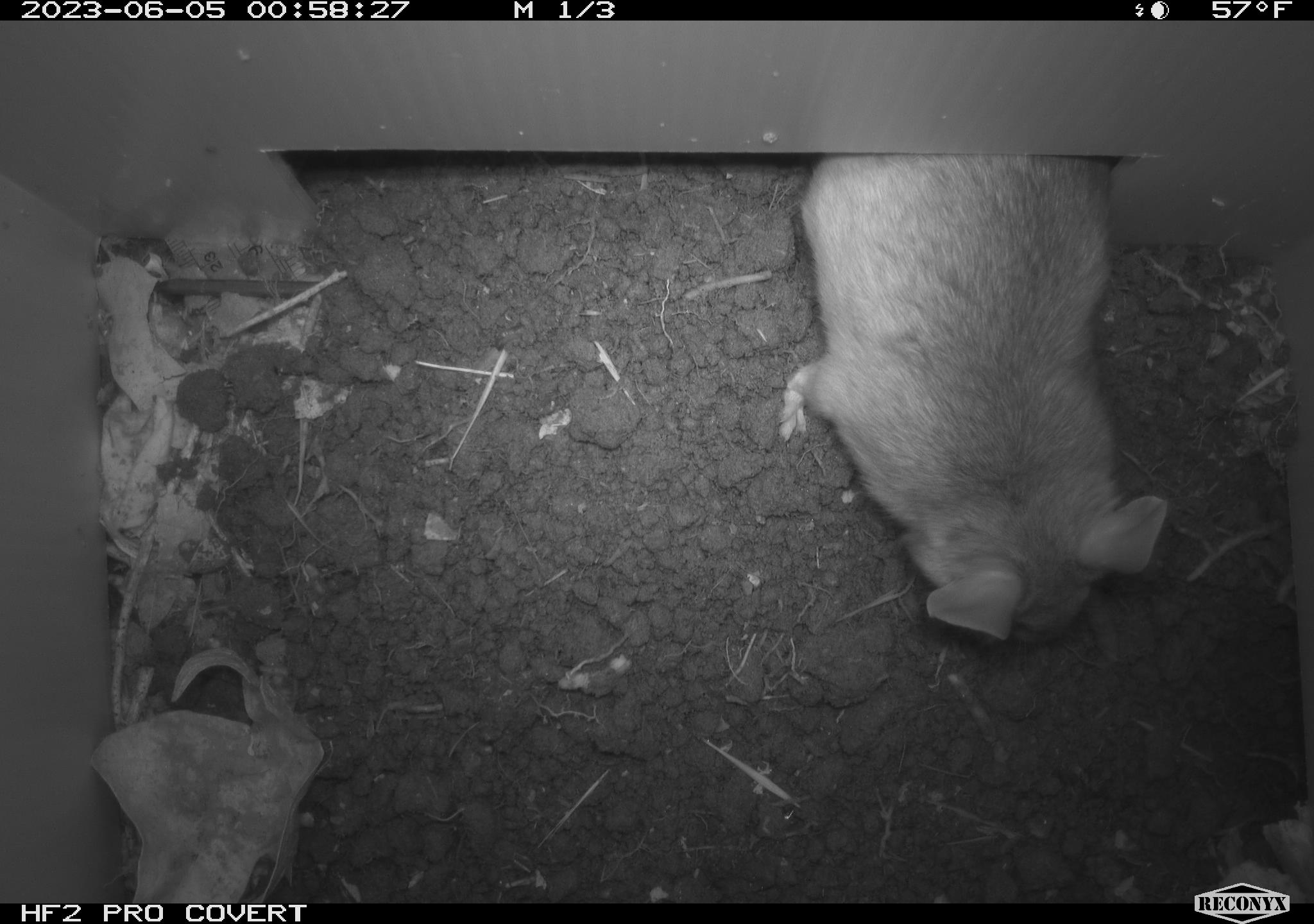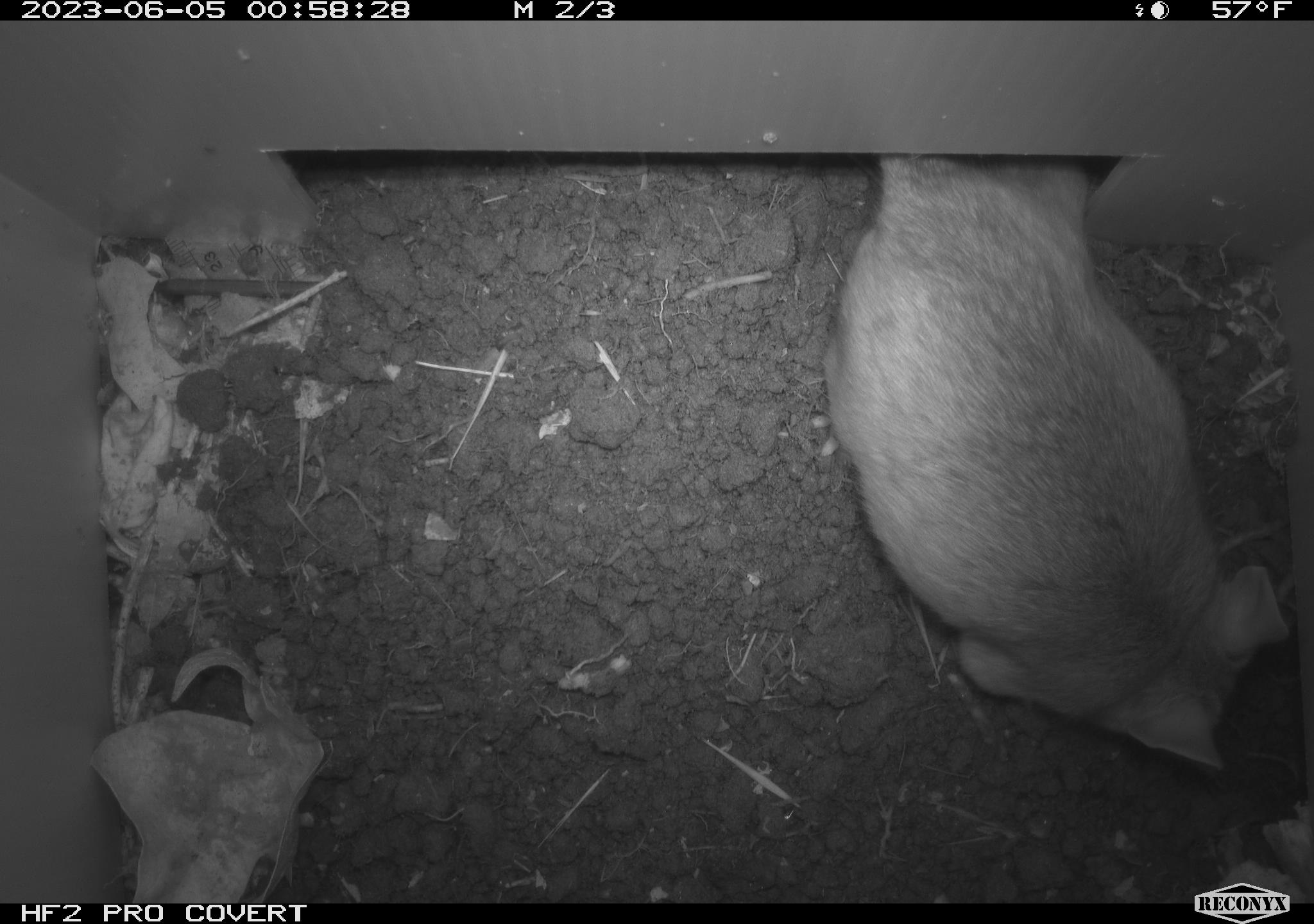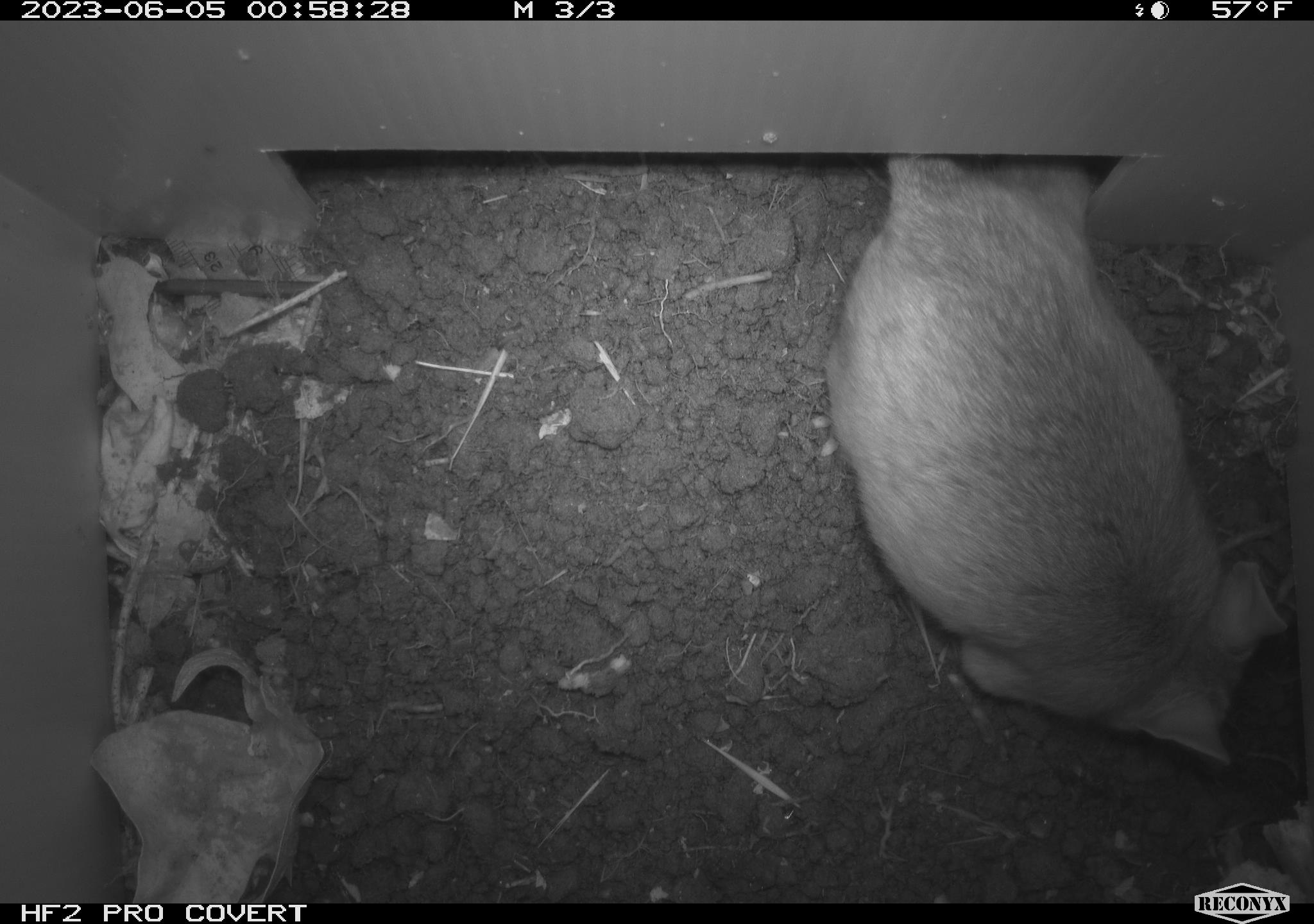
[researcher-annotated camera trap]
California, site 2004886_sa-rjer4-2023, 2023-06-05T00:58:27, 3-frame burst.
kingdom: Animalia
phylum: Chordata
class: Mammalia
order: Rodentia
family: Cricetidae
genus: Neotoma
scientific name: Neotoma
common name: pack rat or woodrat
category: neotoma species